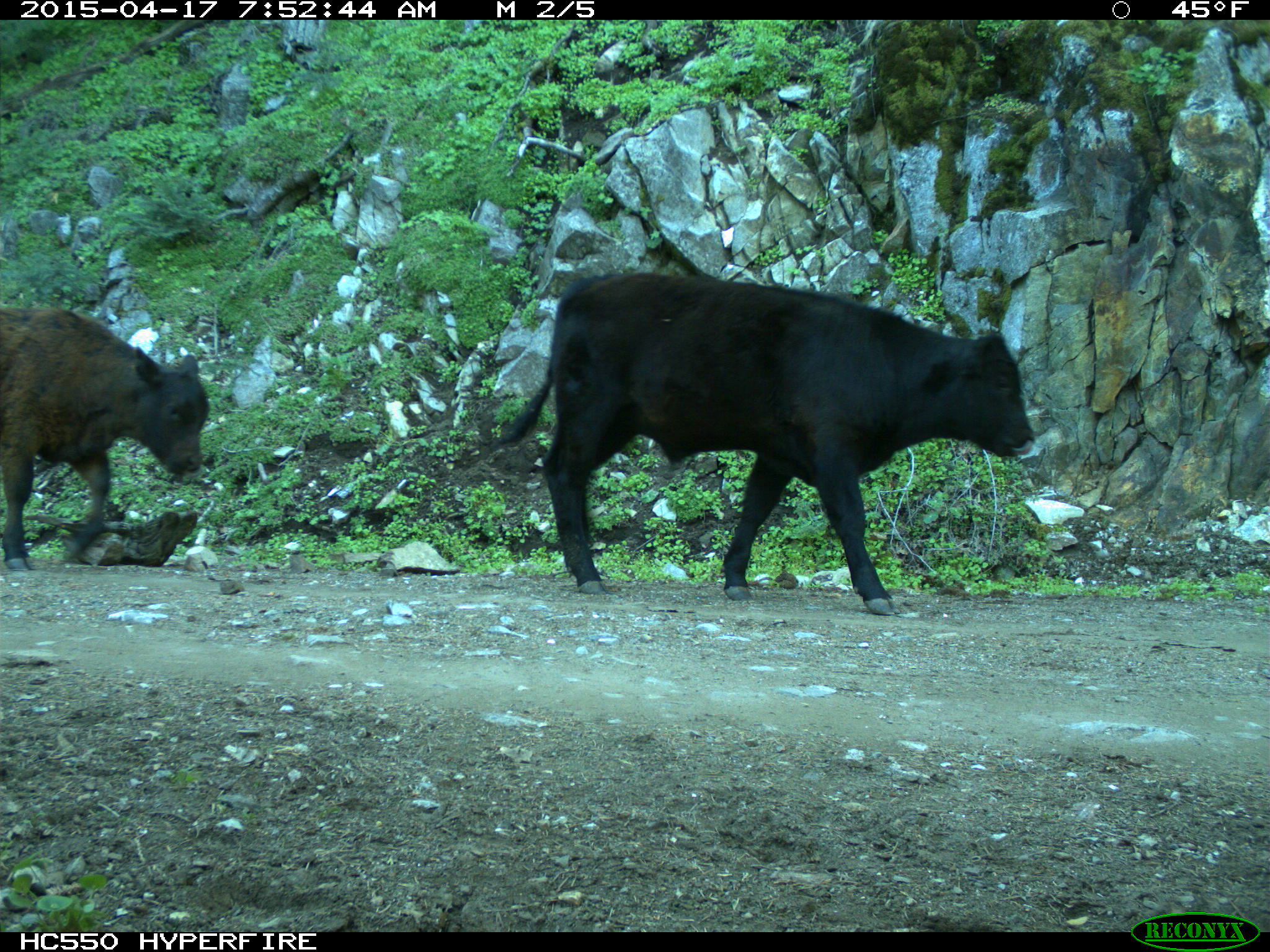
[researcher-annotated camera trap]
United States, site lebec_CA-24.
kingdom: Animalia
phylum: Chordata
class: Mammalia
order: Artiodactyla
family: Bovidae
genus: Bos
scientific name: Bos taurus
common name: domestic cow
Bos taurus (domestic cow).